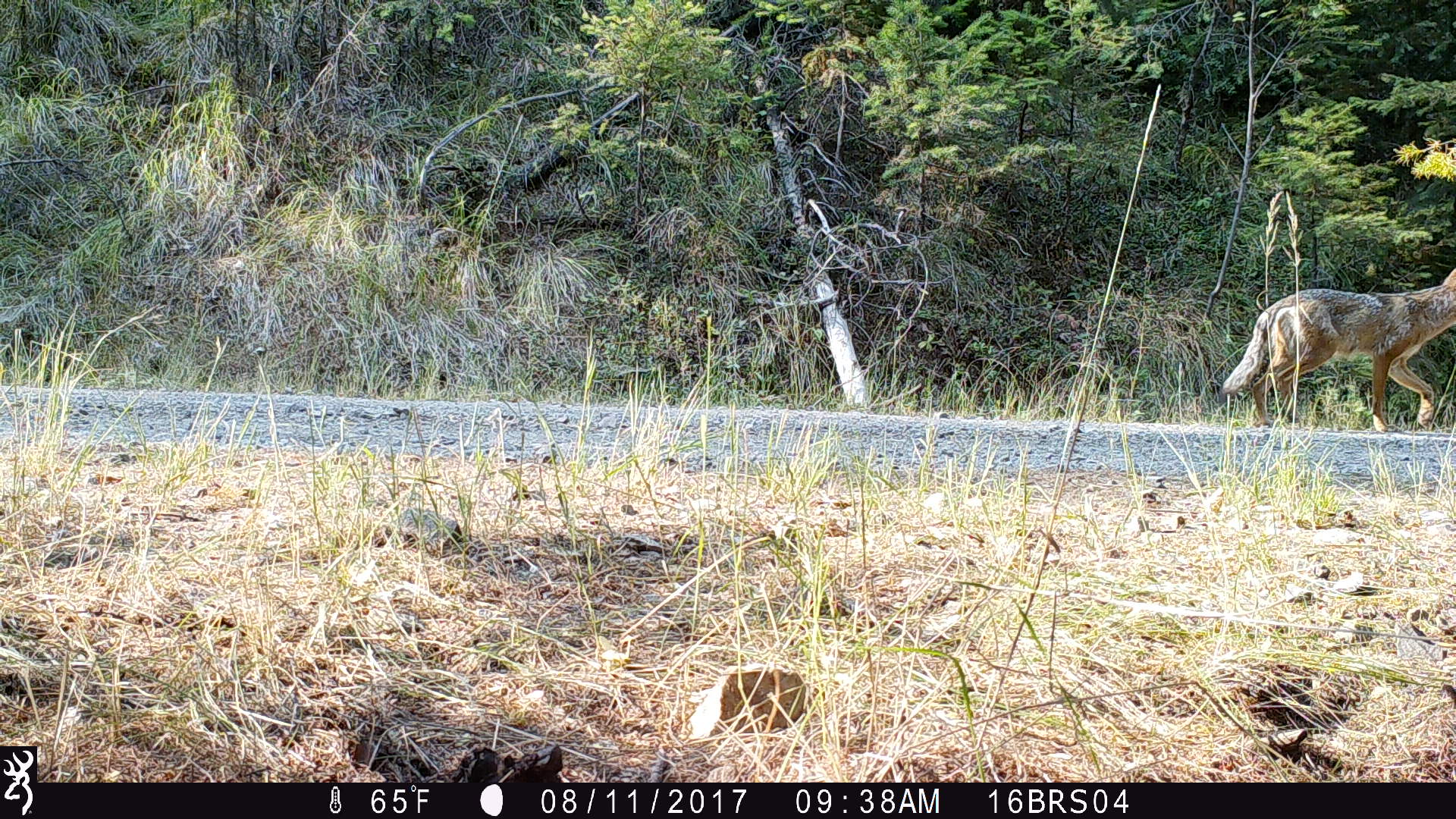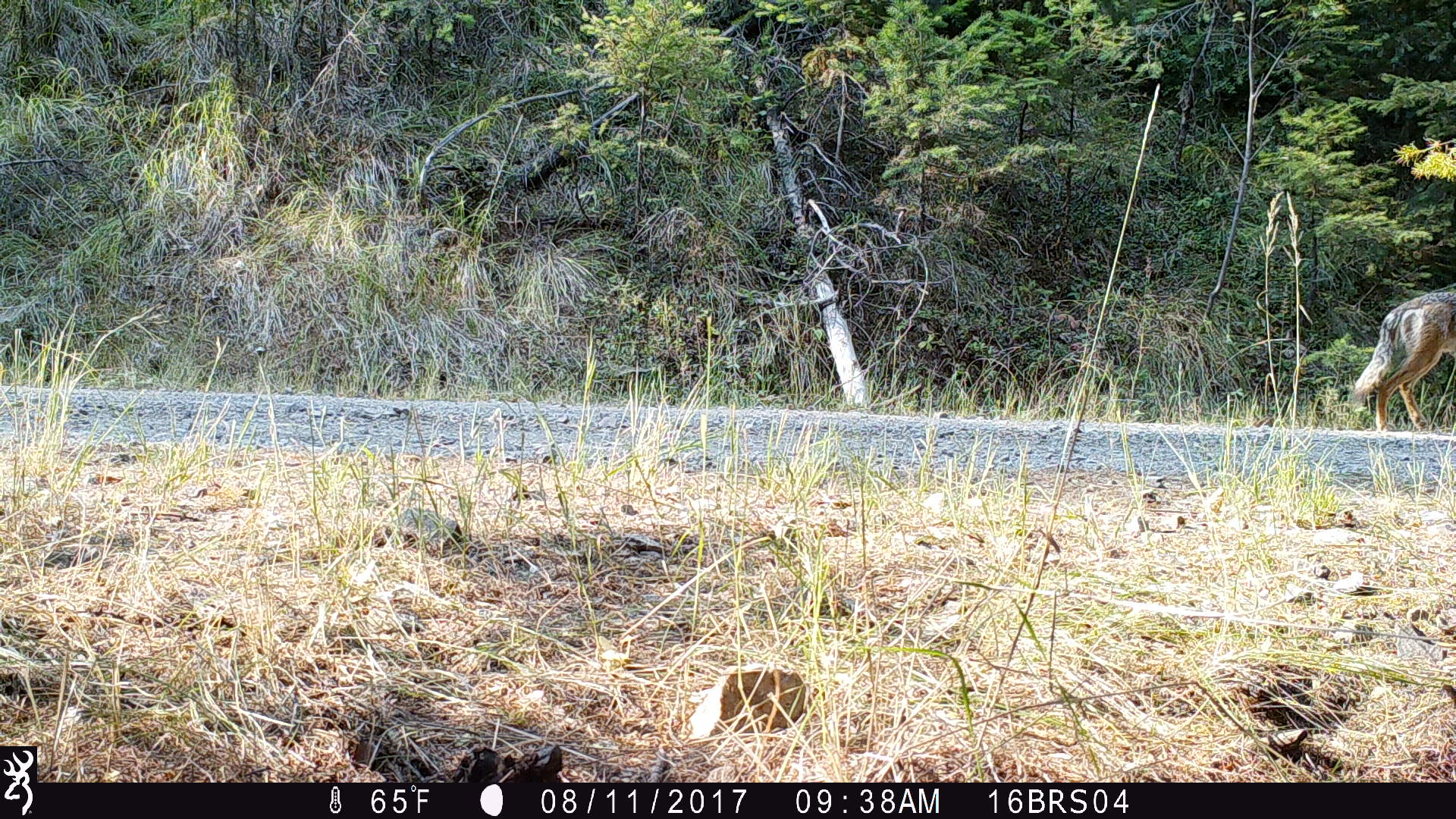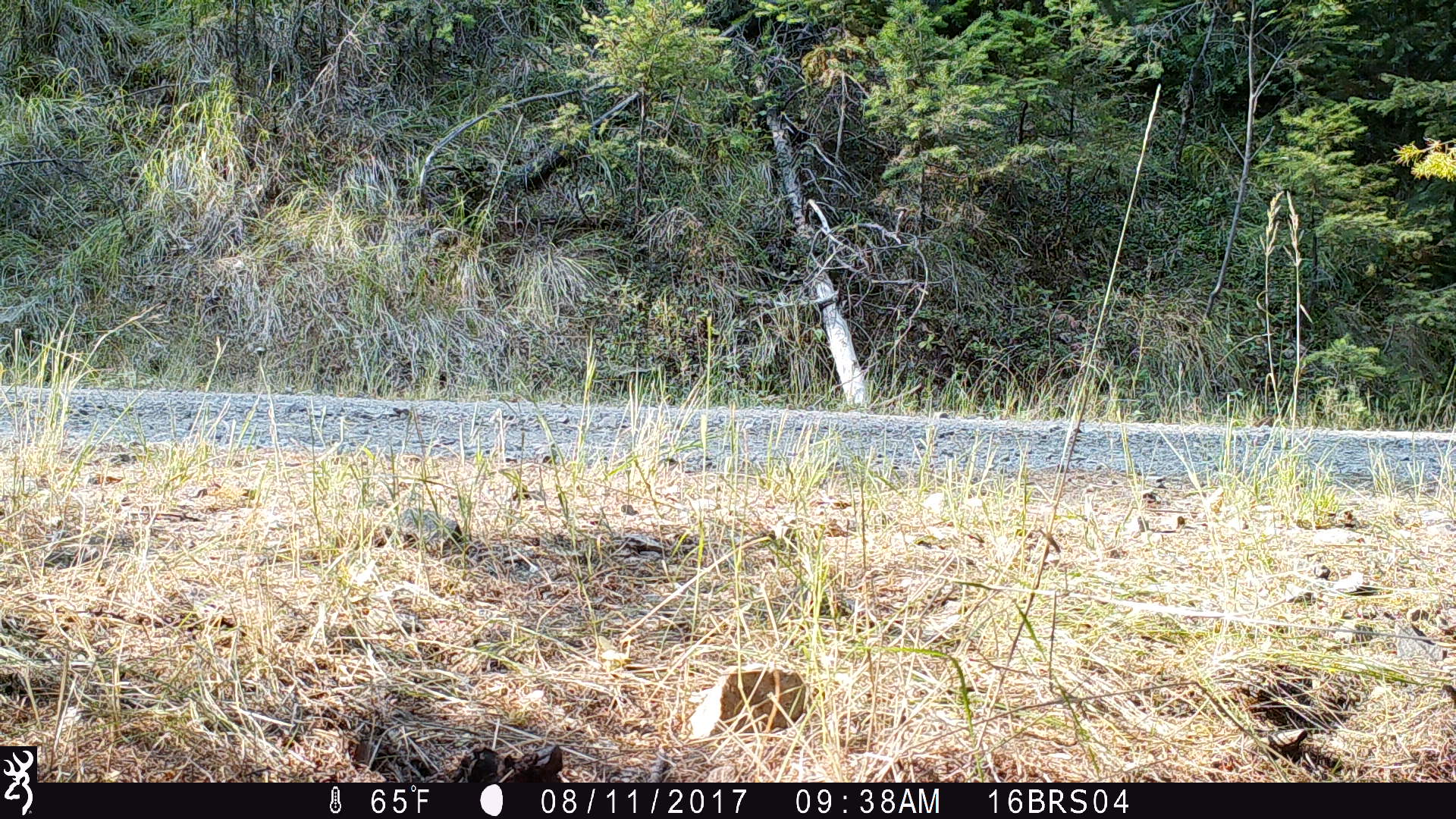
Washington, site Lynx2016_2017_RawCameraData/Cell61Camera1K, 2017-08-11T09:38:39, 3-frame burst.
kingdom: Animalia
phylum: Chordata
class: Mammalia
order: Carnivora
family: Canidae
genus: Canis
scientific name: Canis latrans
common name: coyote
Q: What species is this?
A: Canis latrans (coyote).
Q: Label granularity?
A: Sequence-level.